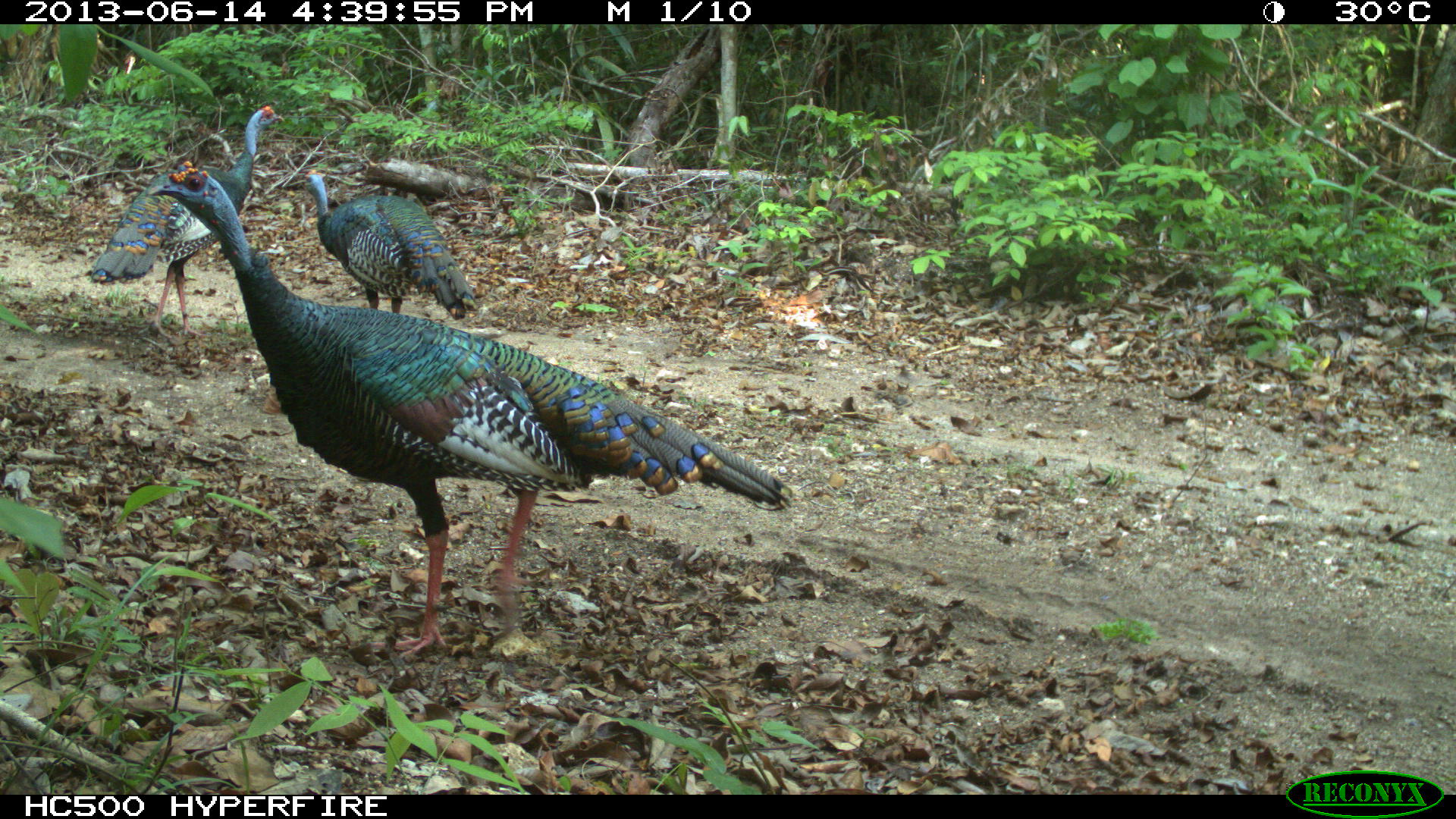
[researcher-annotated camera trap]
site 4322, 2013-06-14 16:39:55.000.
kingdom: Animalia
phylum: Chordata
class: Aves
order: Galliformes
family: Phasianidae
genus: Meleagris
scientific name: Meleagris ocellata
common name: ocellated turkey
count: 3